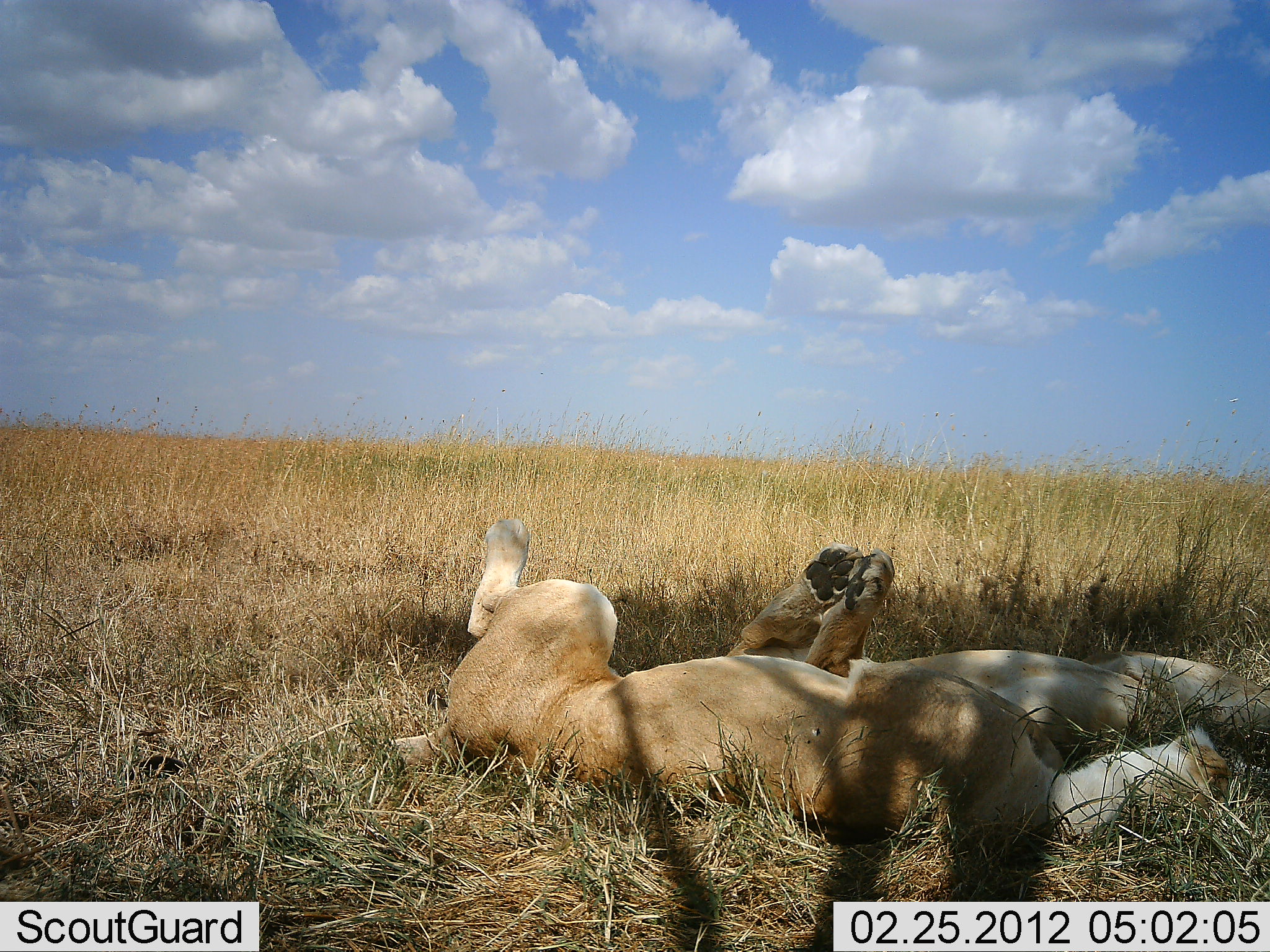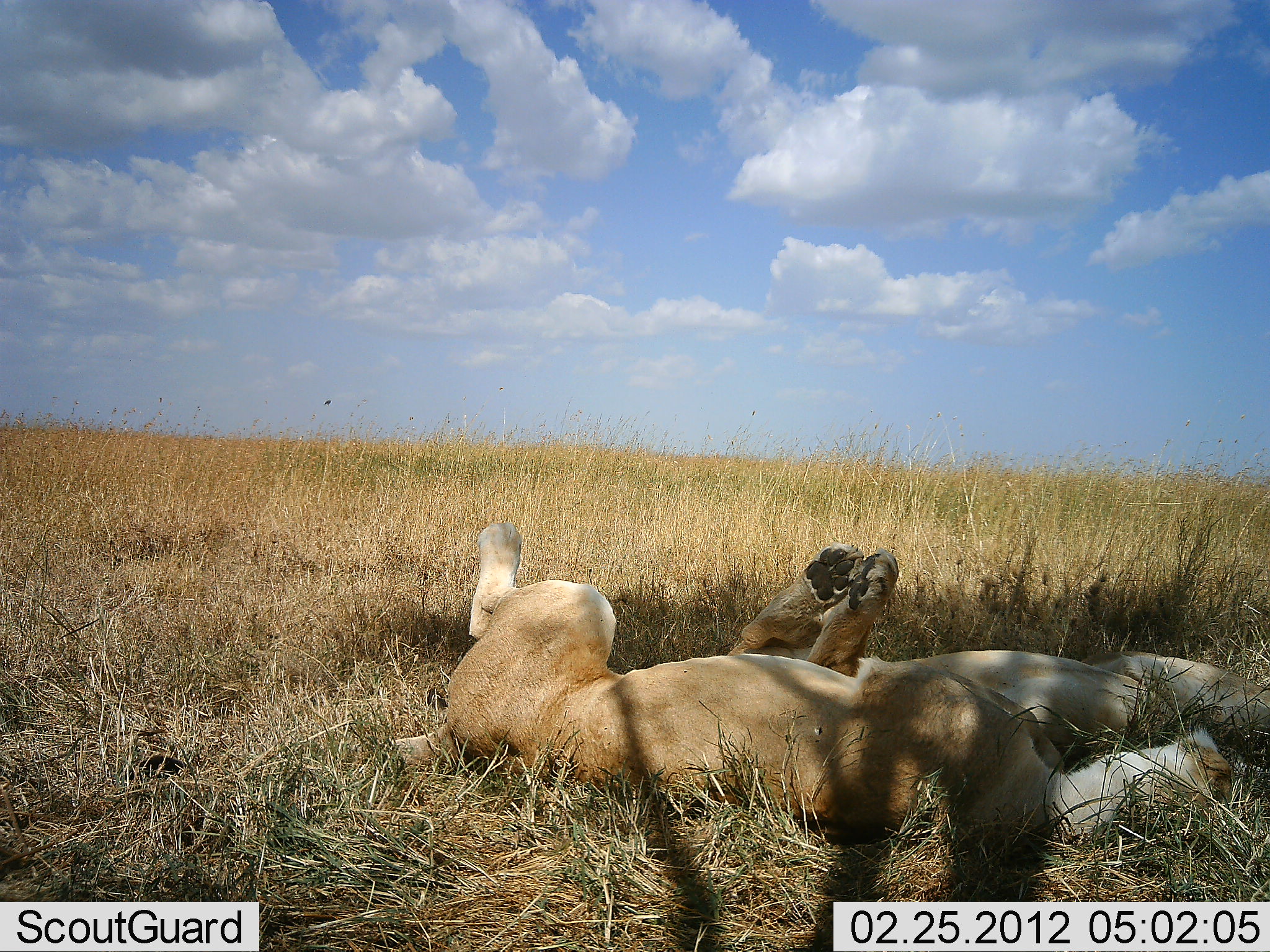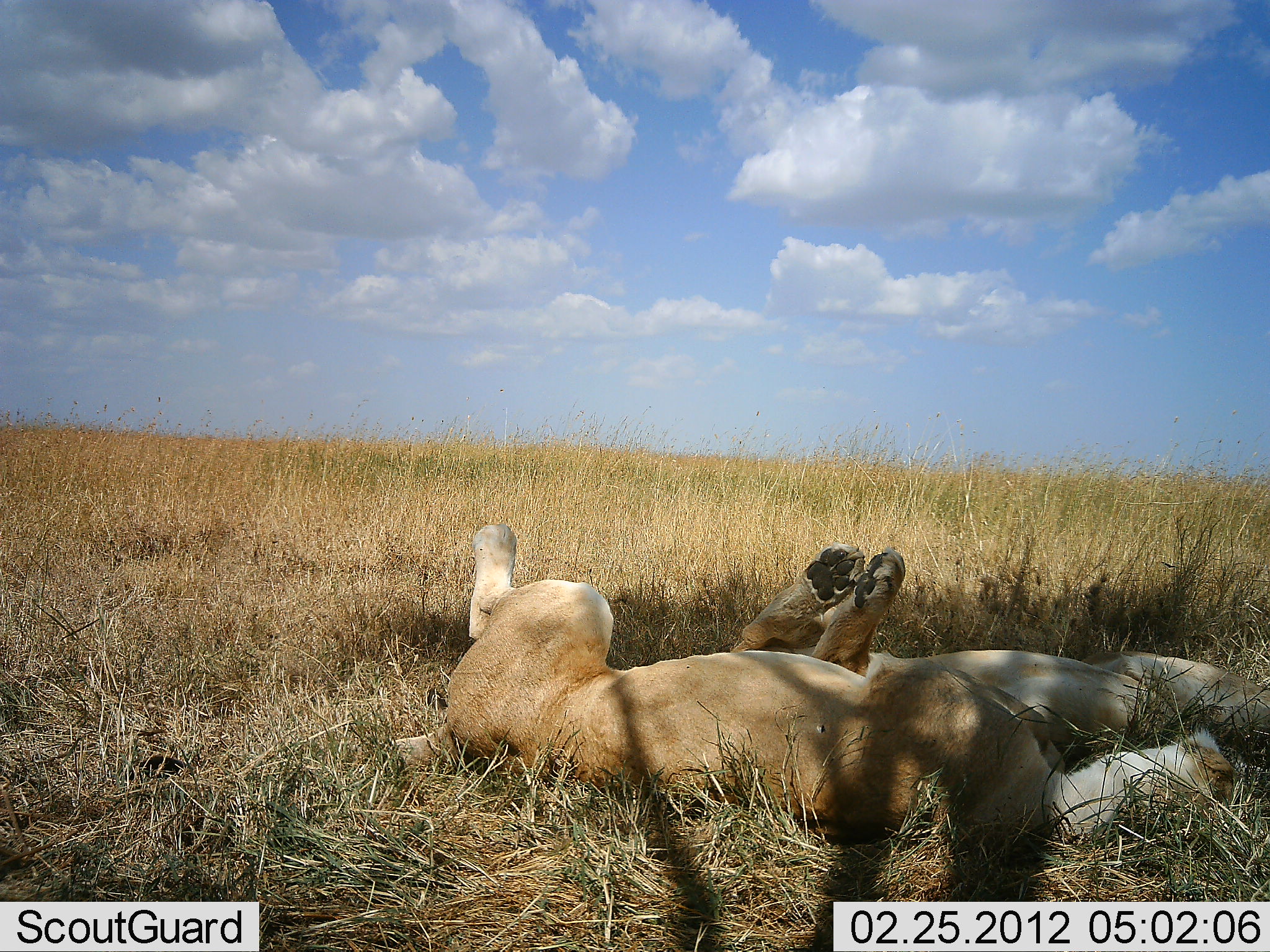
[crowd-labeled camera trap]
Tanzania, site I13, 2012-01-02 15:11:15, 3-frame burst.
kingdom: Animalia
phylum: Chordata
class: Mammalia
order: Carnivora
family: Felidae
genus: Panthera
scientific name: Panthera leo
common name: lion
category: lionfemale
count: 2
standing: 0%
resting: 96%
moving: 0%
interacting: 4%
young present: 0%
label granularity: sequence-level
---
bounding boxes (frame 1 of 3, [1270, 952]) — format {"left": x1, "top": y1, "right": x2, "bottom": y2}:
animal: {"left": 380, "top": 518, "right": 1229, "bottom": 856}; {"left": 721, "top": 542, "right": 1270, "bottom": 769}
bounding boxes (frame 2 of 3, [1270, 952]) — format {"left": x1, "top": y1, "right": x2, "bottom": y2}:
animal: {"left": 384, "top": 523, "right": 1236, "bottom": 852}; {"left": 718, "top": 544, "right": 1270, "bottom": 756}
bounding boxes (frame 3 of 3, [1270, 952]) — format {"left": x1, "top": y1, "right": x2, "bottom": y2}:
animal: {"left": 380, "top": 523, "right": 1239, "bottom": 847}; {"left": 724, "top": 542, "right": 1270, "bottom": 753}